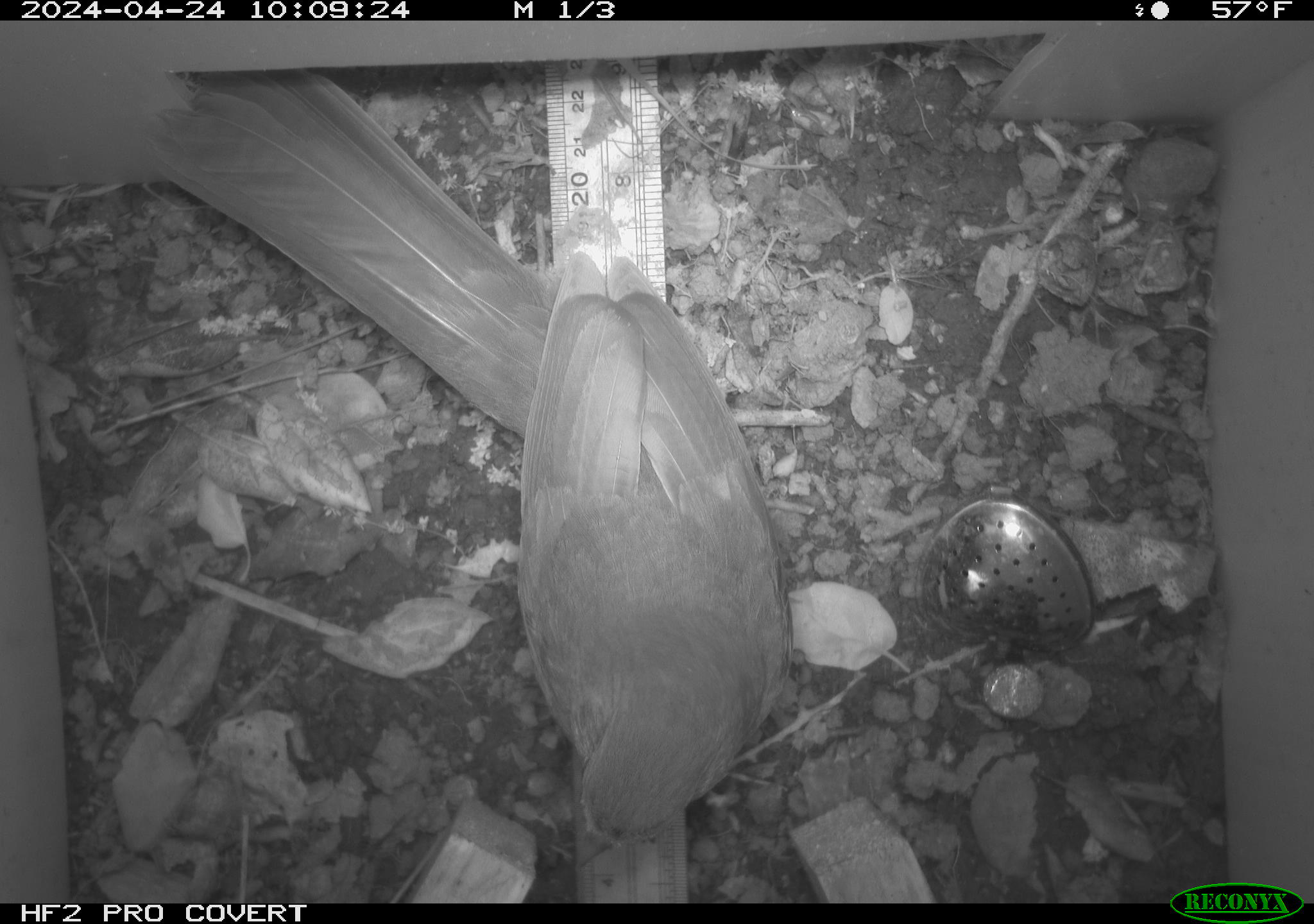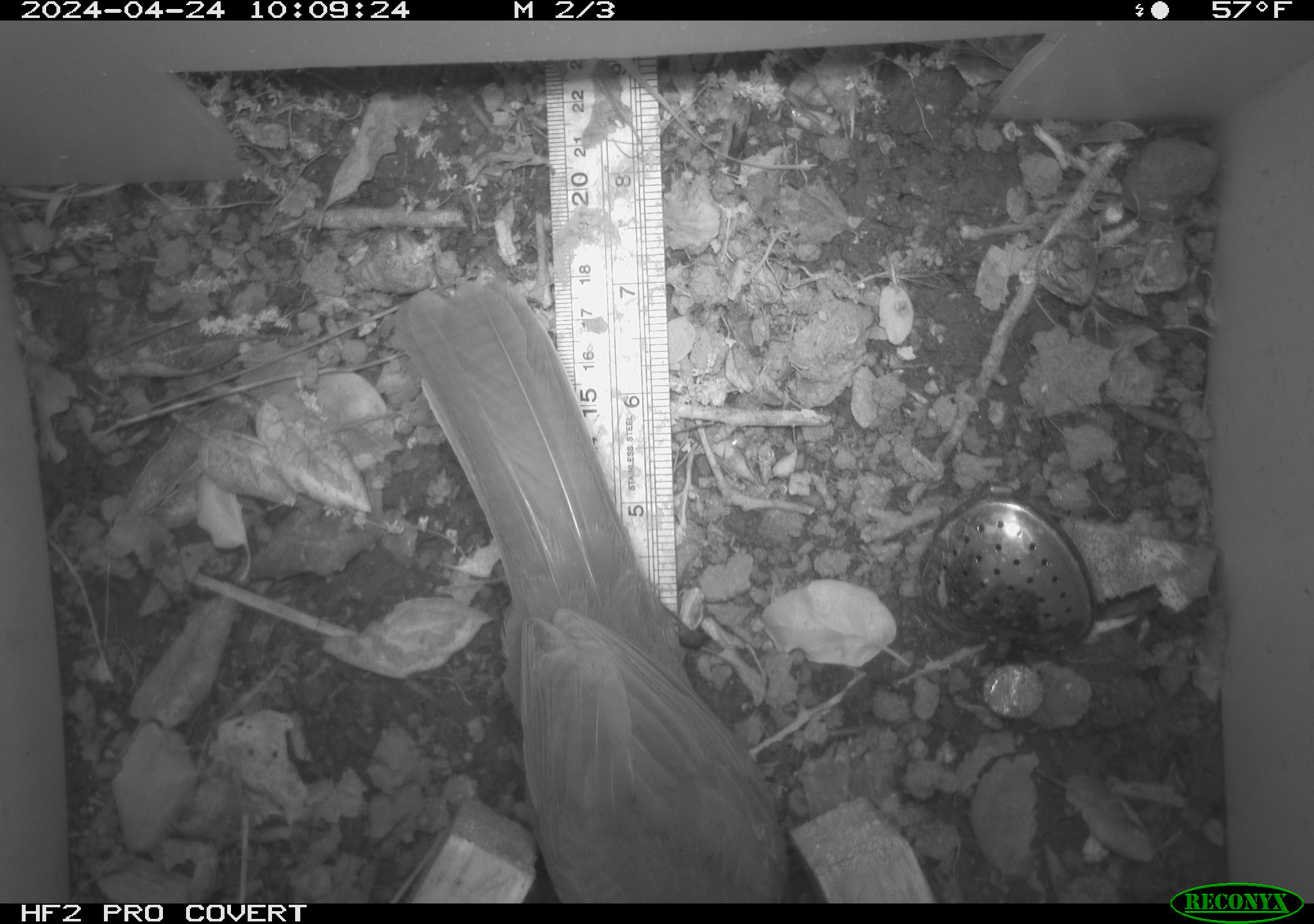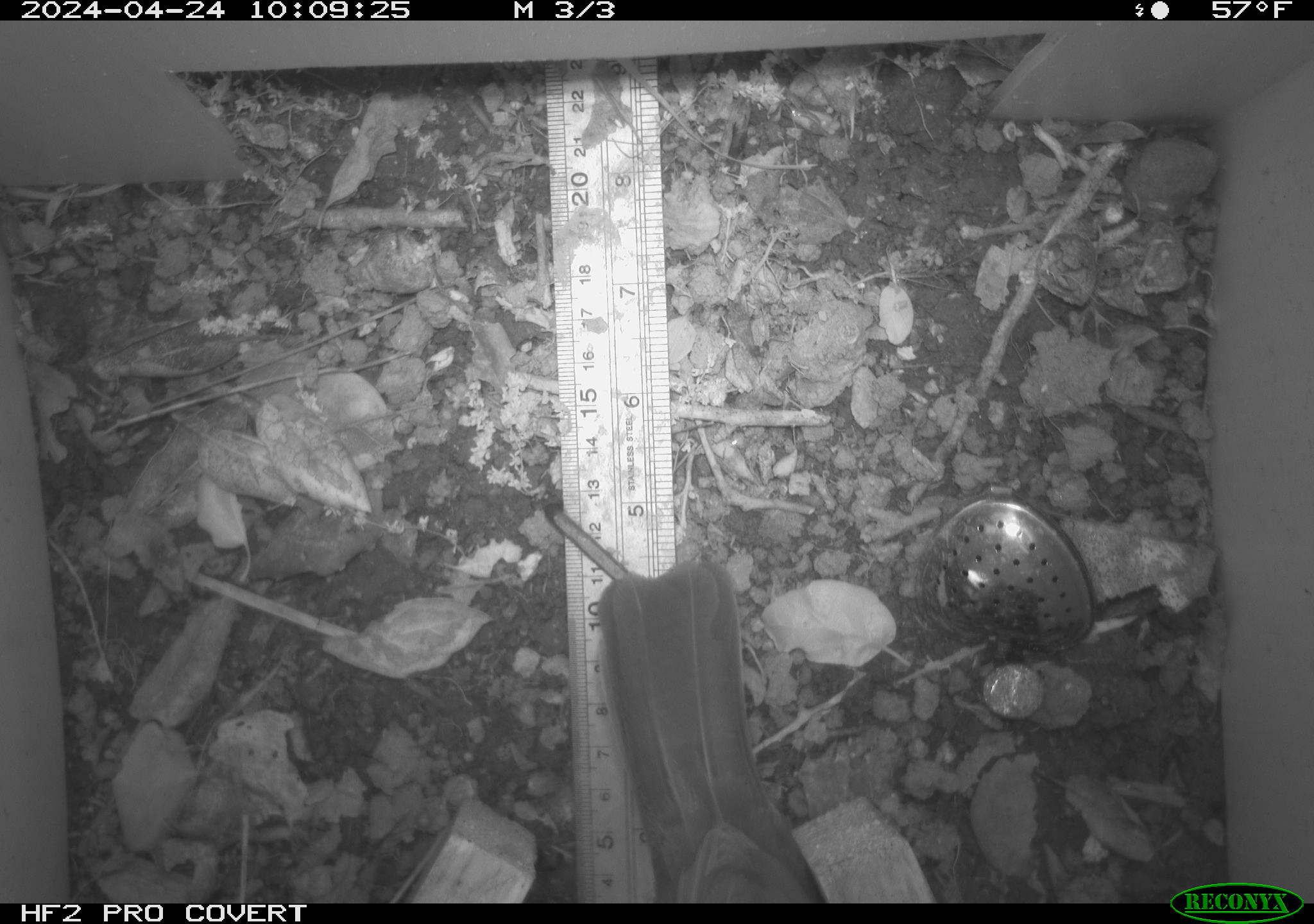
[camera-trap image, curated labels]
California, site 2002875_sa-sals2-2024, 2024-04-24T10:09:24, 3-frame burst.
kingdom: Animalia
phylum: Chordata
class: Aves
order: Passeriformes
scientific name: Passeriformes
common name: passerines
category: passeriformes order